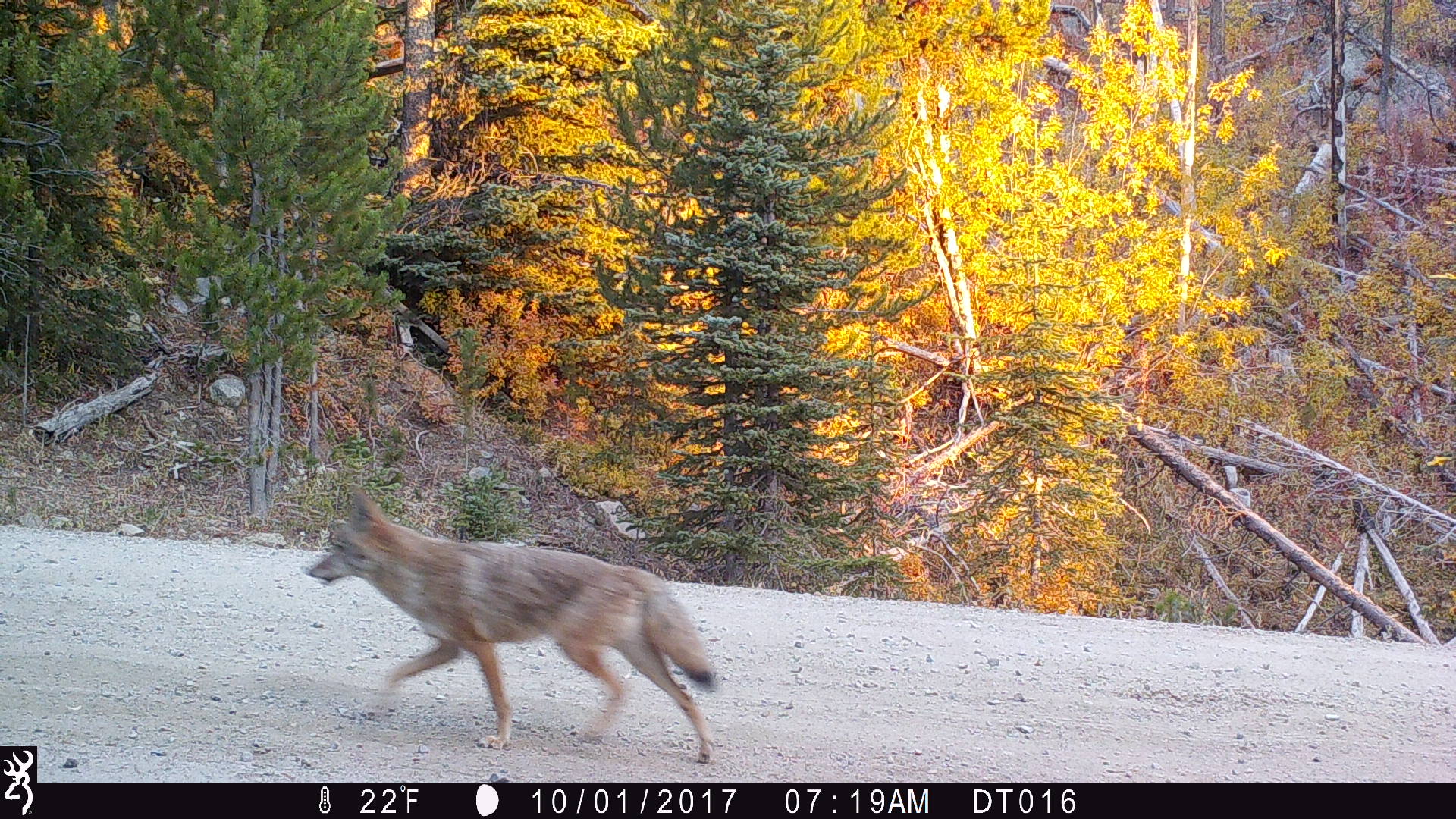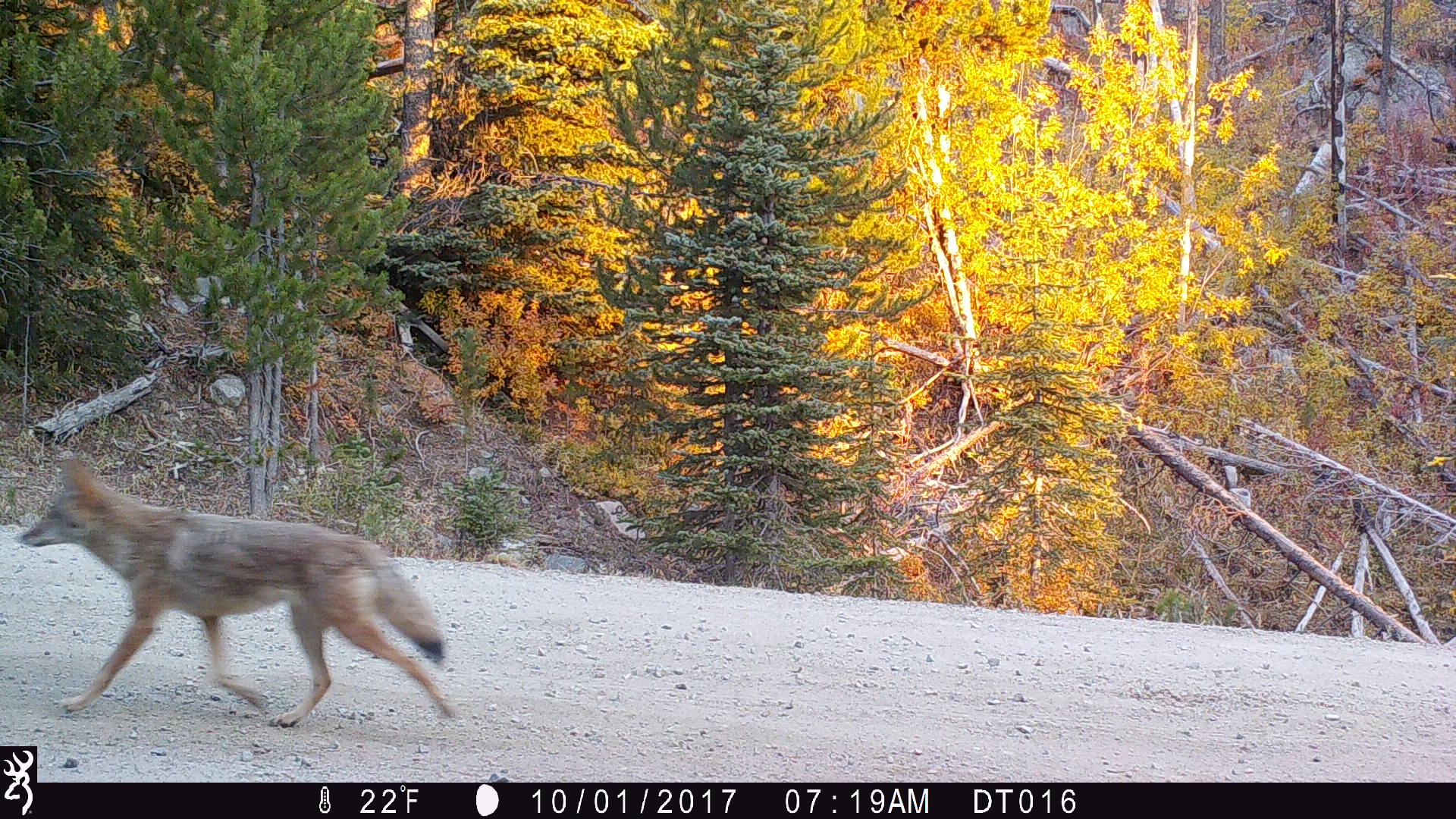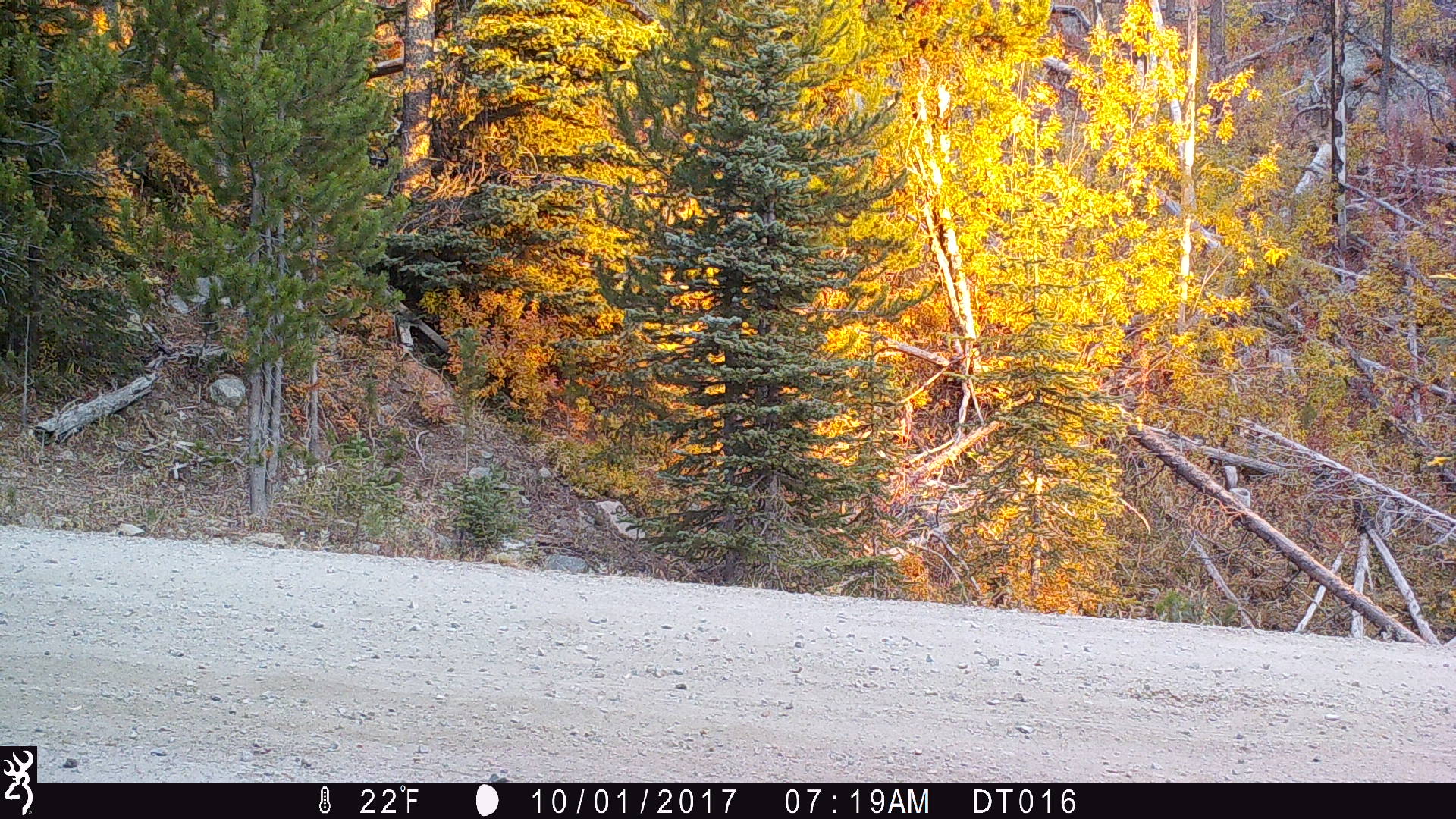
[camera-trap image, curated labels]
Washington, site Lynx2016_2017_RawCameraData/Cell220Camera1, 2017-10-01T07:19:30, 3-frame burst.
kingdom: Animalia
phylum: Chordata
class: Mammalia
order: Carnivora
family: Canidae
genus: Canis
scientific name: Canis latrans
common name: coyote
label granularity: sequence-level